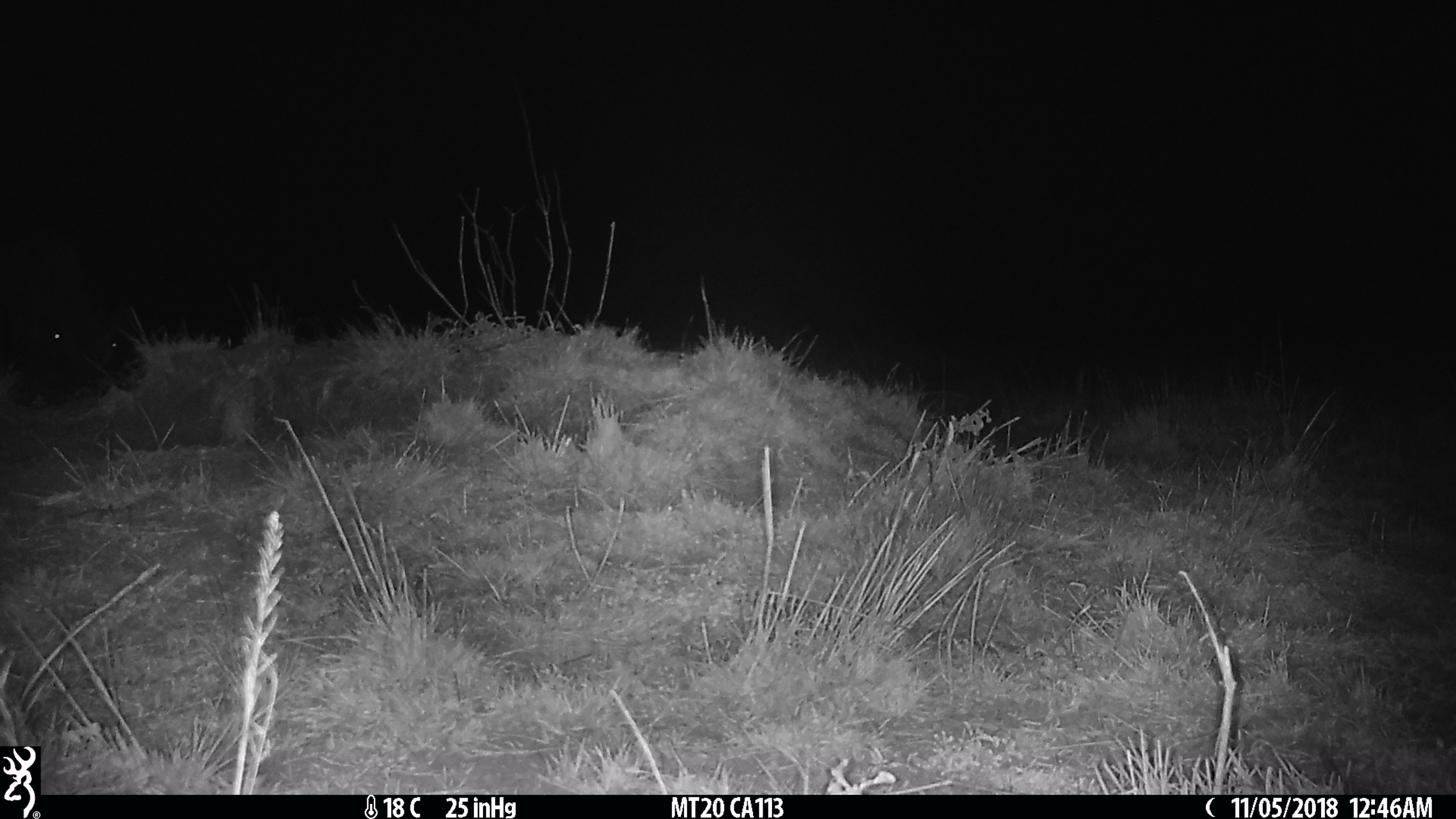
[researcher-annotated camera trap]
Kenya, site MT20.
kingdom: Animalia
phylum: Chordata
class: Mammalia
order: Artiodactyla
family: Bovidae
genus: Connochaetes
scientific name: Connochaetes taurinus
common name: blue wildebeest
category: wildebeest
Wildebeest (blue wildebeest) (Connochaetes taurinus).